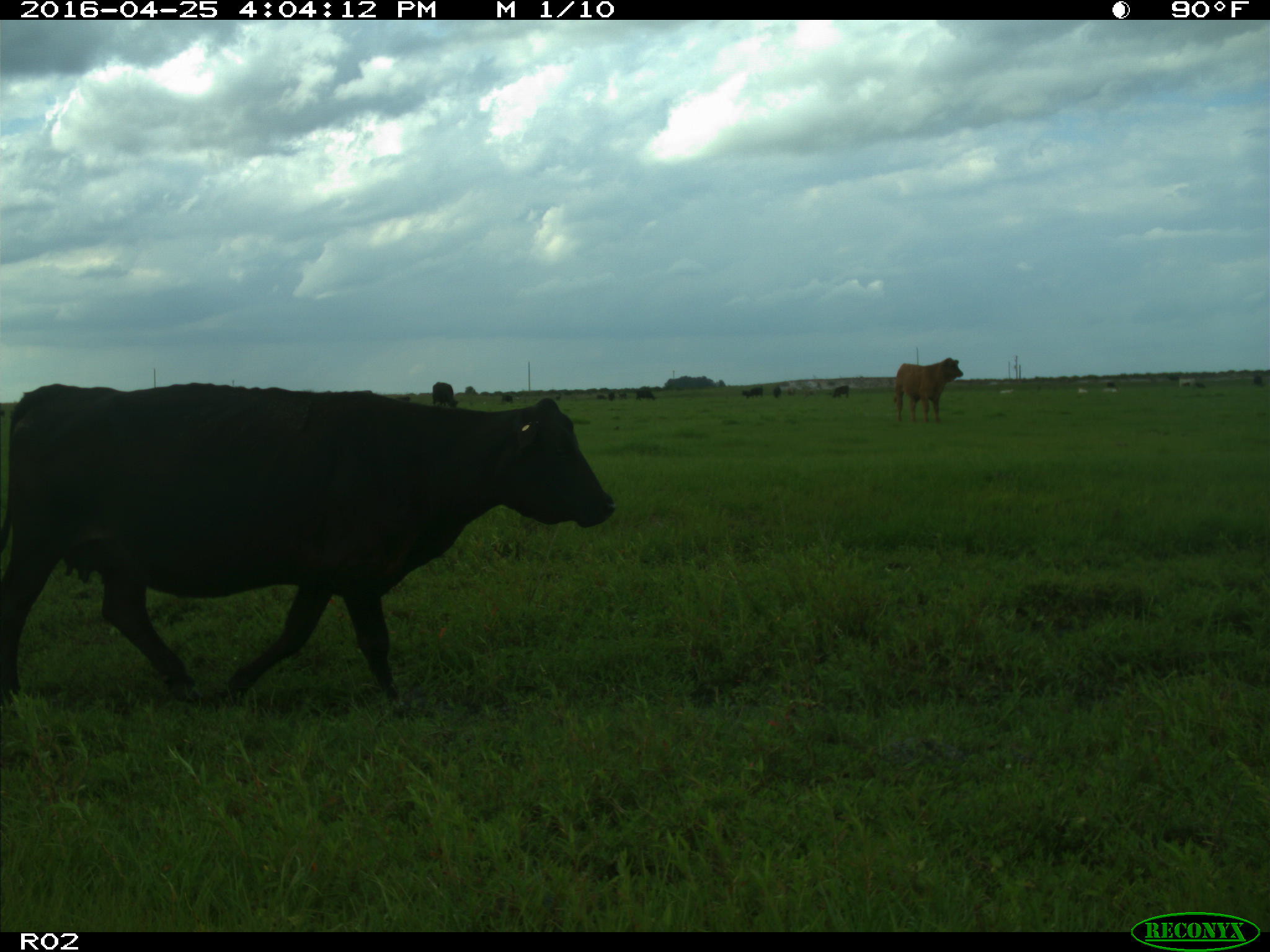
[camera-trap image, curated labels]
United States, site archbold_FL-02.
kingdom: Animalia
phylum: Chordata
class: Mammalia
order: Artiodactyla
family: Bovidae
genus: Bos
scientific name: Bos taurus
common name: domestic cow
Bos taurus (domestic cow).